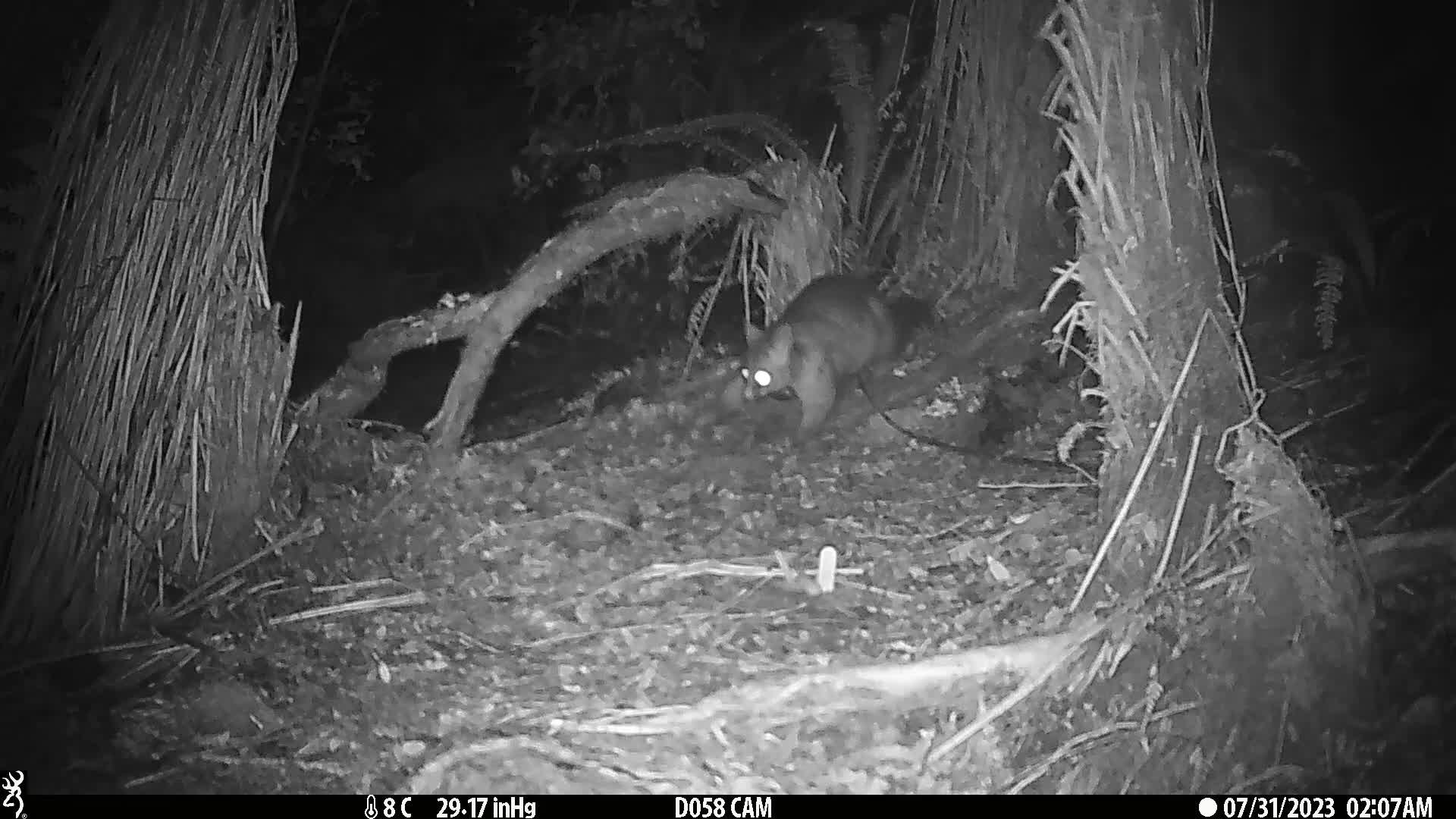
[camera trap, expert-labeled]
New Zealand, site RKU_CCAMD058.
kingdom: Animalia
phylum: Chordata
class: Mammalia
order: Diprotodontia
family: Phalangeridae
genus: Trichosurus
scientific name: Trichosurus vulpecula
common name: common brushtail possum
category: possum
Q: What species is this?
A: Possum (common brushtail possum) (Trichosurus vulpecula).